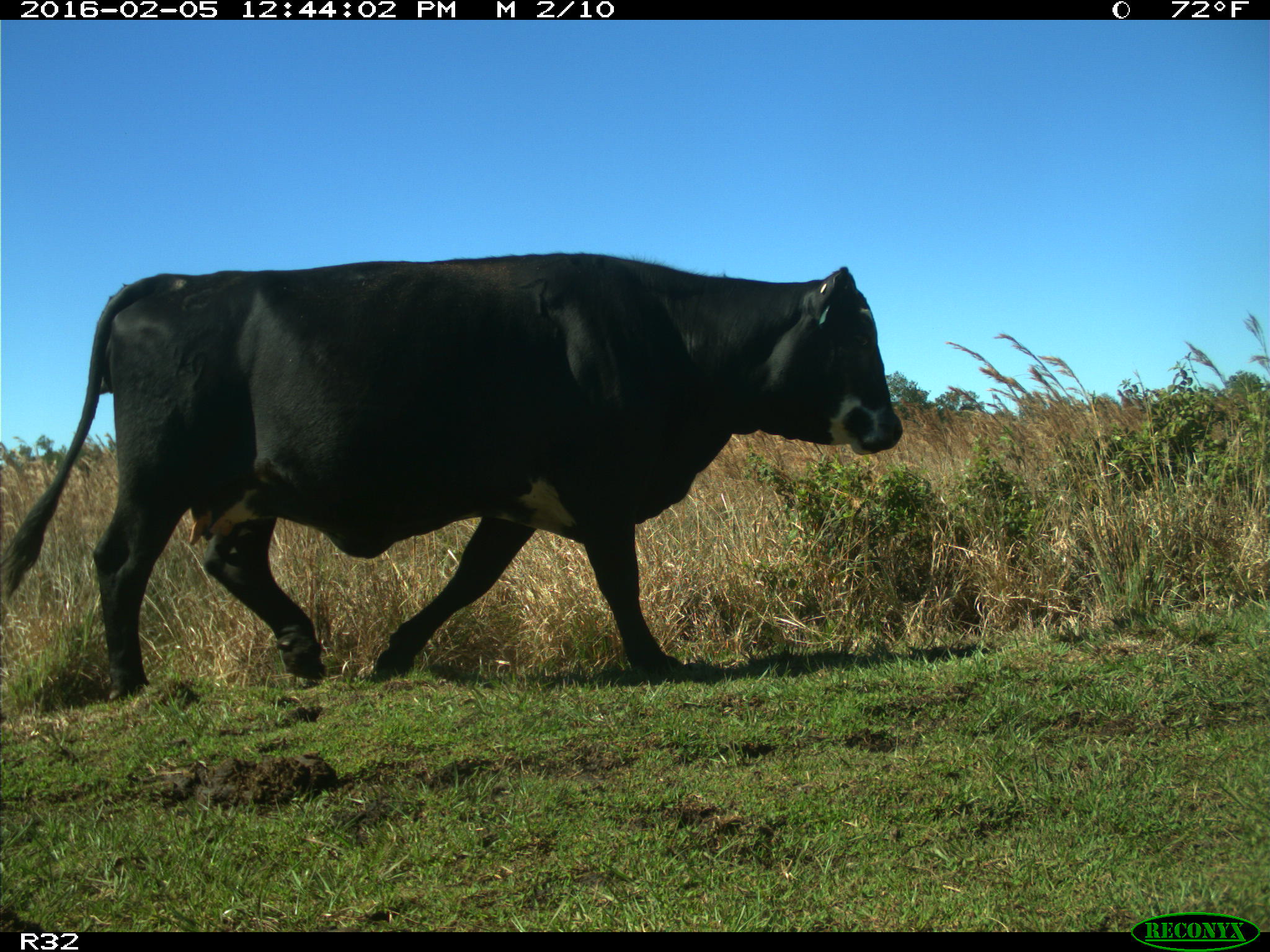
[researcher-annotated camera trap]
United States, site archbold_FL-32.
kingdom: Animalia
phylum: Chordata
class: Mammalia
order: Artiodactyla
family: Bovidae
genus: Bos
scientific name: Bos taurus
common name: domestic cow